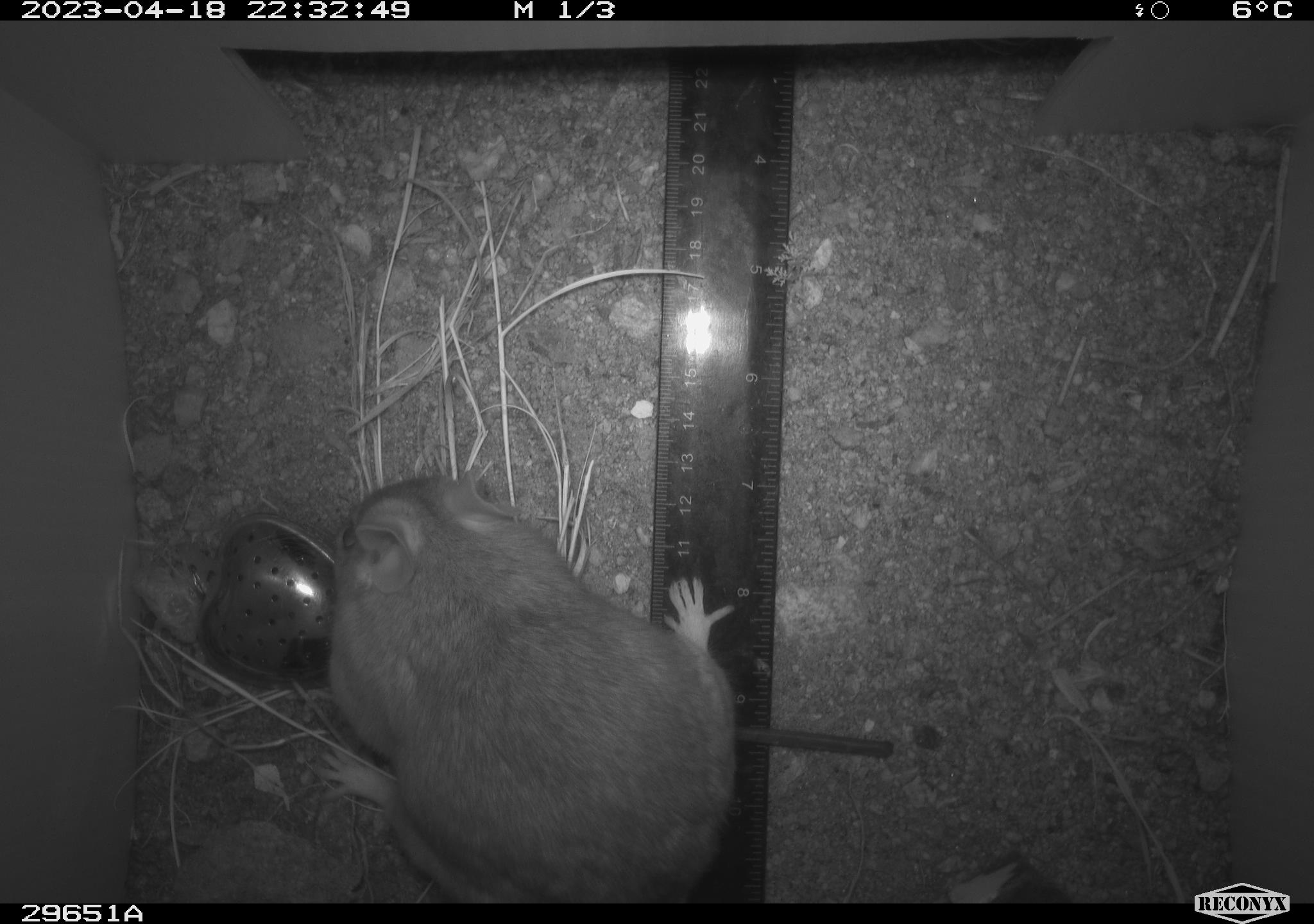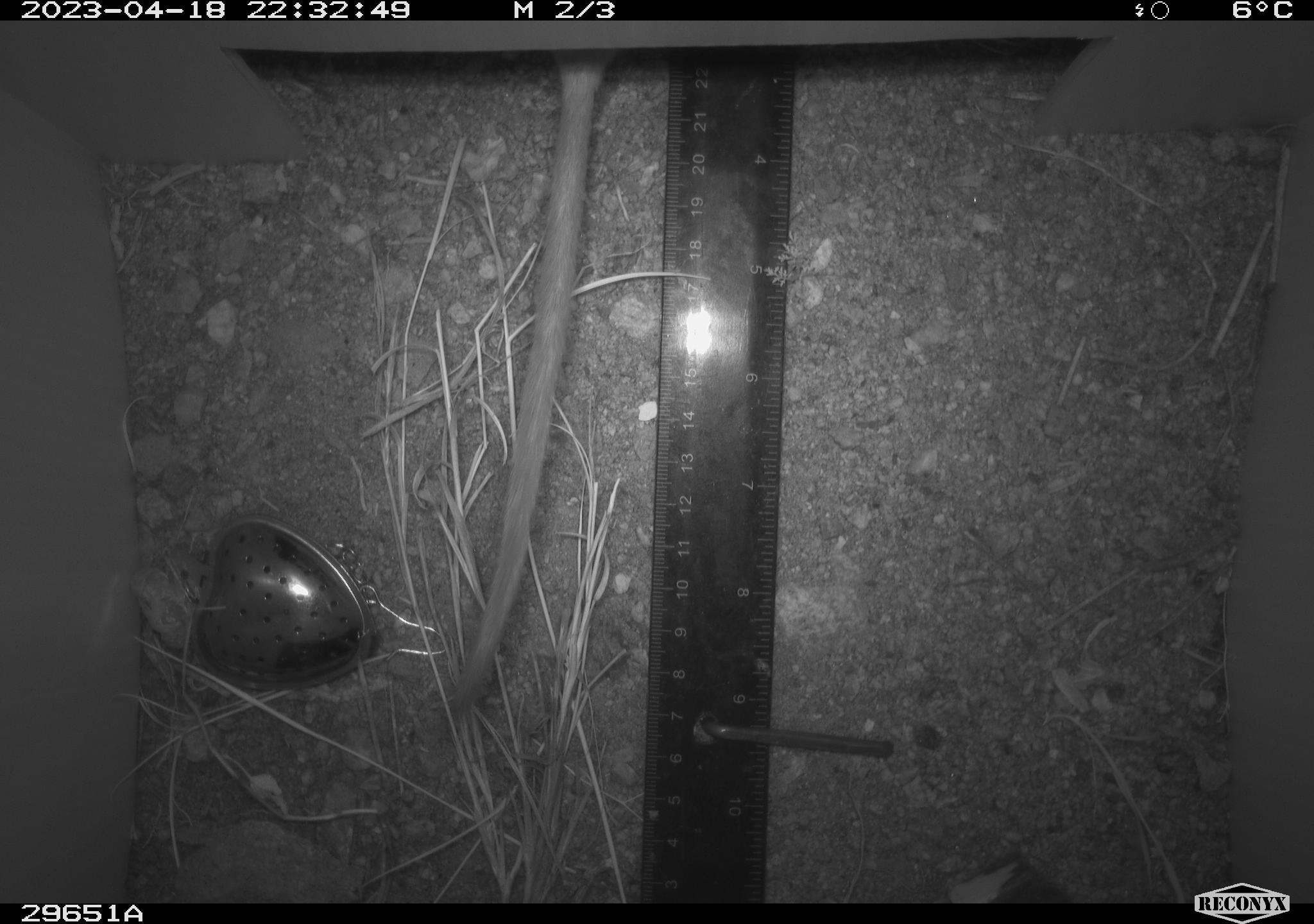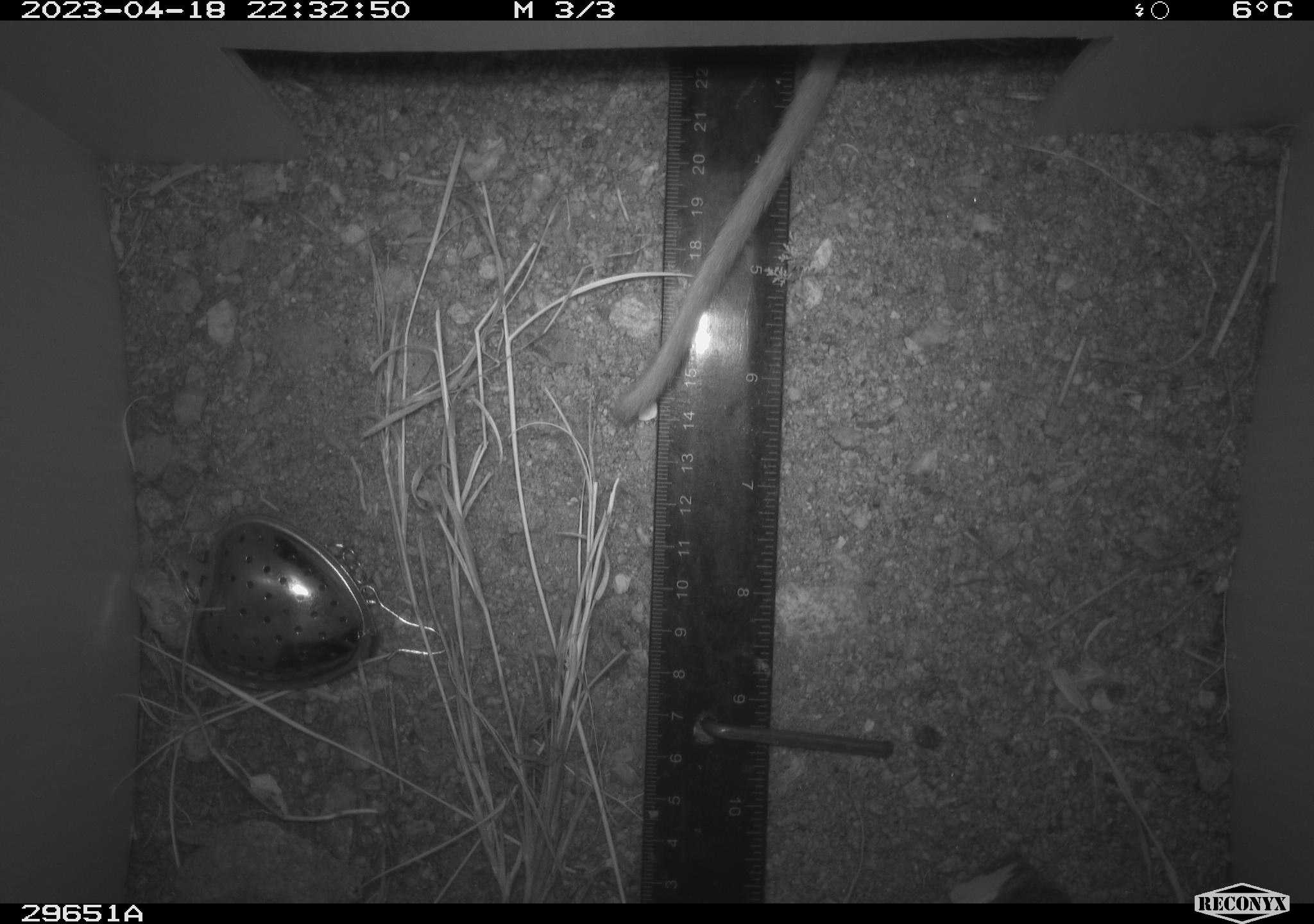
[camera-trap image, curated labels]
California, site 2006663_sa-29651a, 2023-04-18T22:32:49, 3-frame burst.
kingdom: Animalia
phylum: Chordata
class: Mammalia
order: Rodentia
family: Cricetidae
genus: Neotoma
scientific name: Neotoma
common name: pack rat or woodrat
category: neotoma species